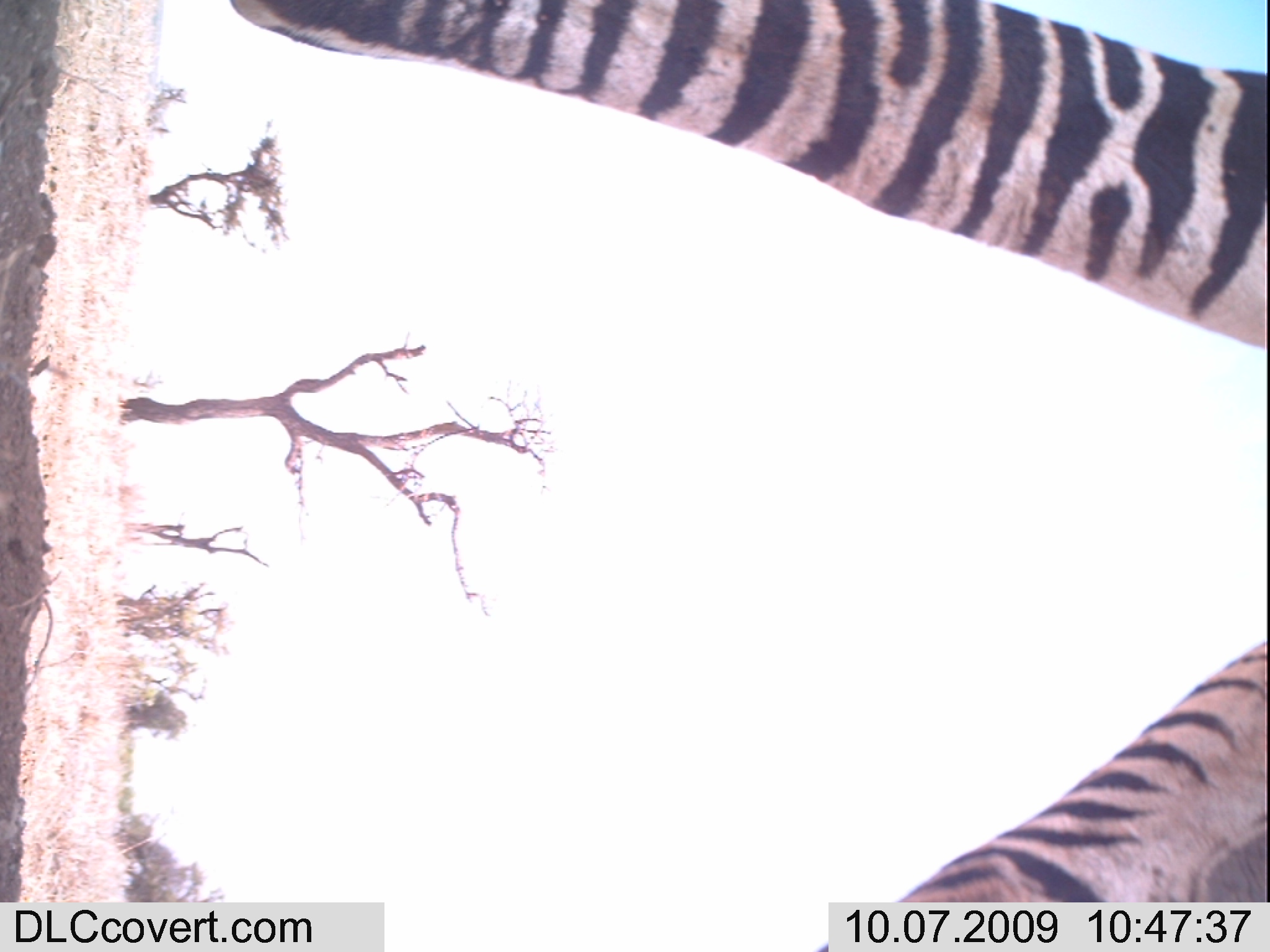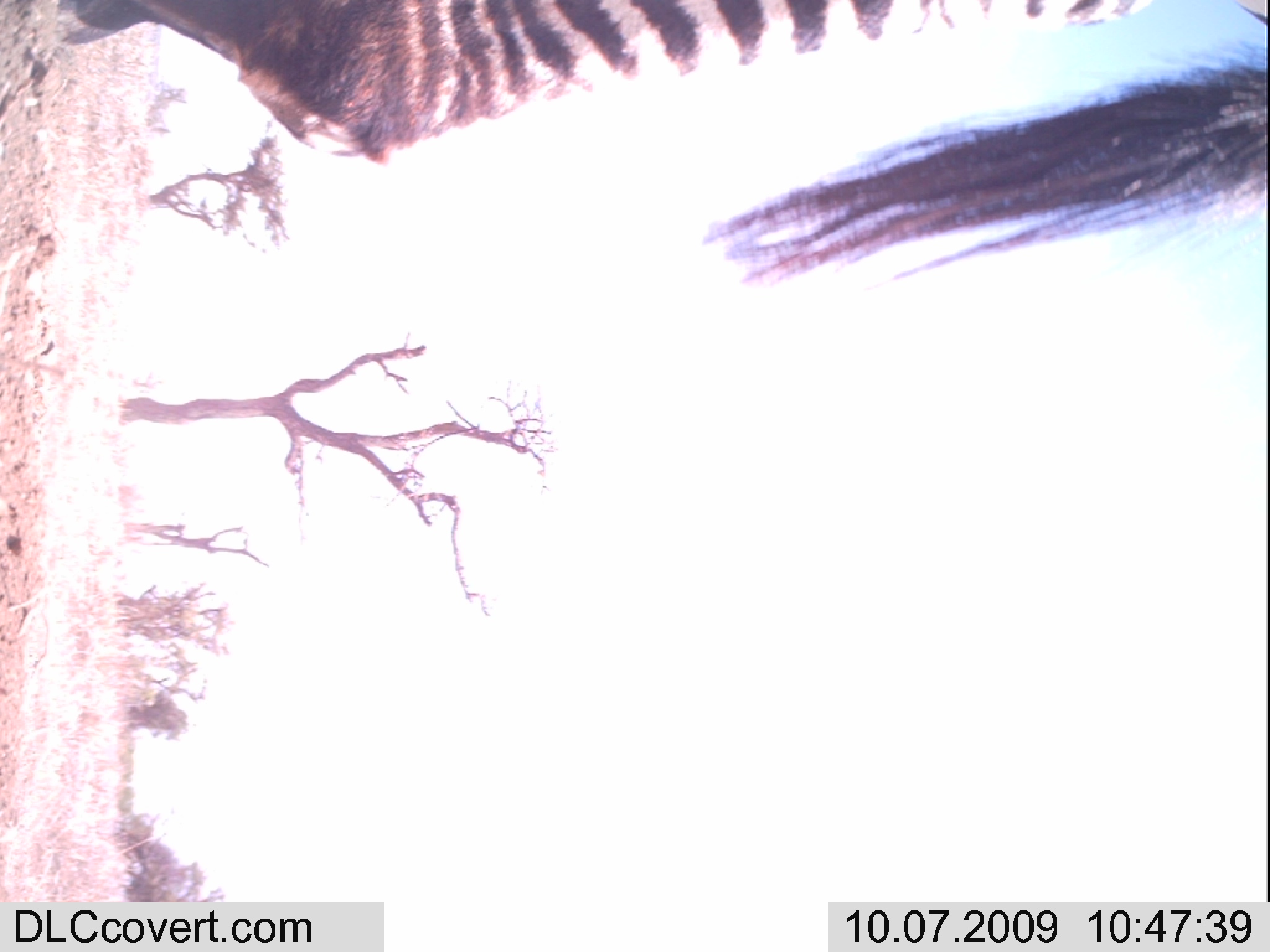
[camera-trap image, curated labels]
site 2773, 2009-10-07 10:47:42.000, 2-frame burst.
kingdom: Animalia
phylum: Chordata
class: Mammalia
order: Perissodactyla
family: Equidae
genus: Equus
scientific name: Equus quagga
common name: plains zebra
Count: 1.